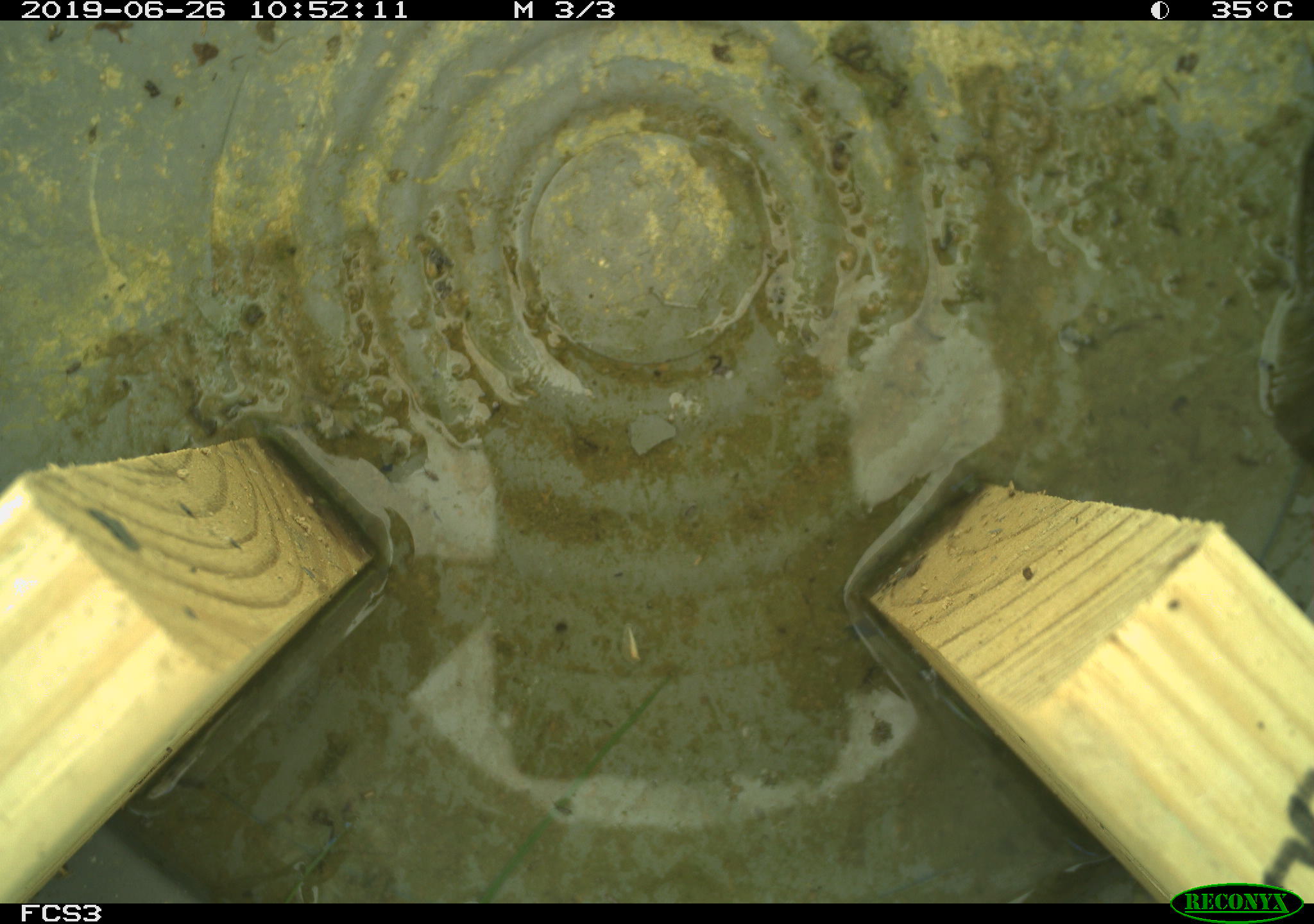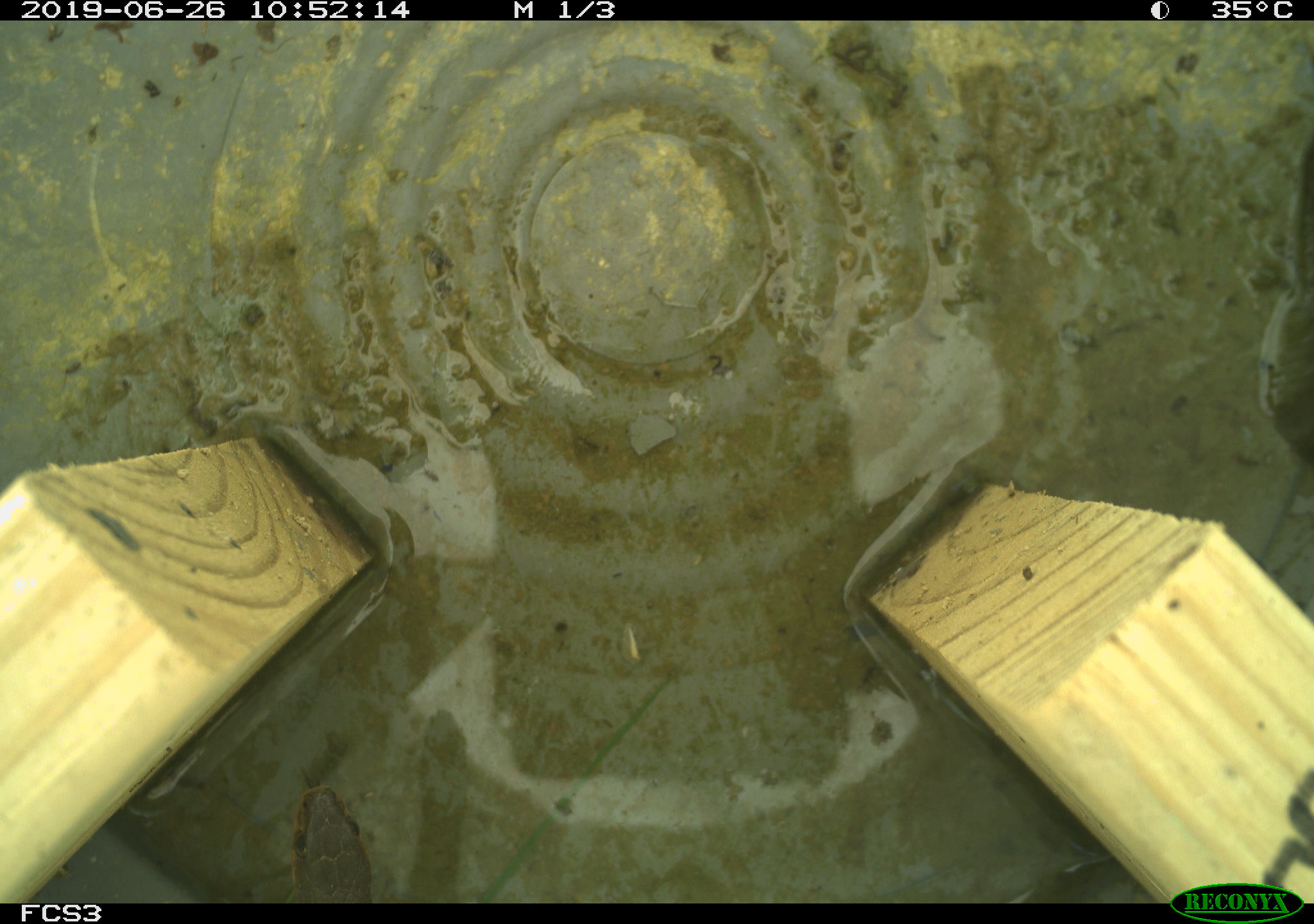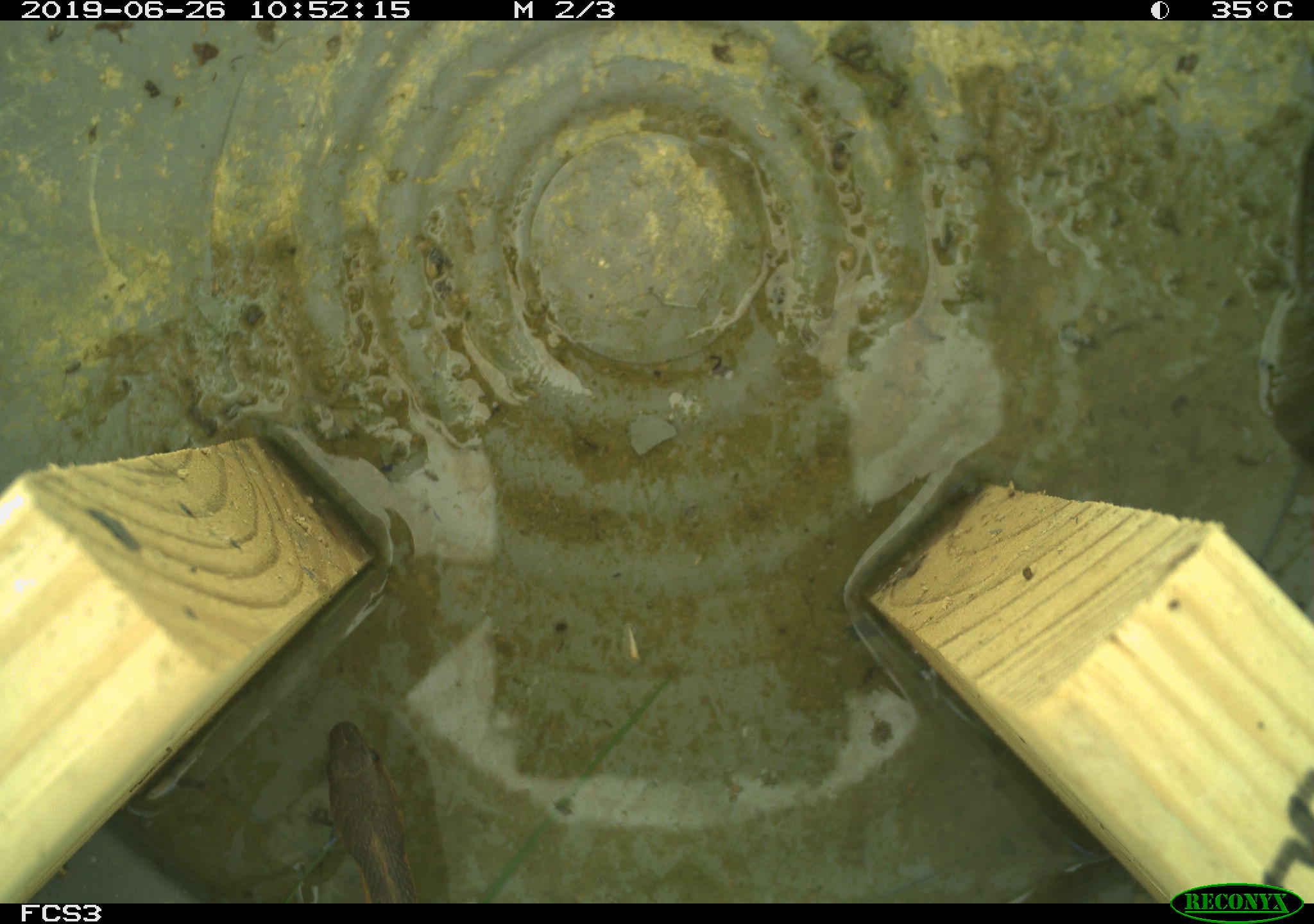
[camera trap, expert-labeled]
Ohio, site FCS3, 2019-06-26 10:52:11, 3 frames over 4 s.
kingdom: Animalia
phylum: Chordata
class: Reptilia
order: Squamata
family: Colubridae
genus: Thamnophis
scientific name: Thamnophis sirtalis sirtalis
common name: eastern gartersnake